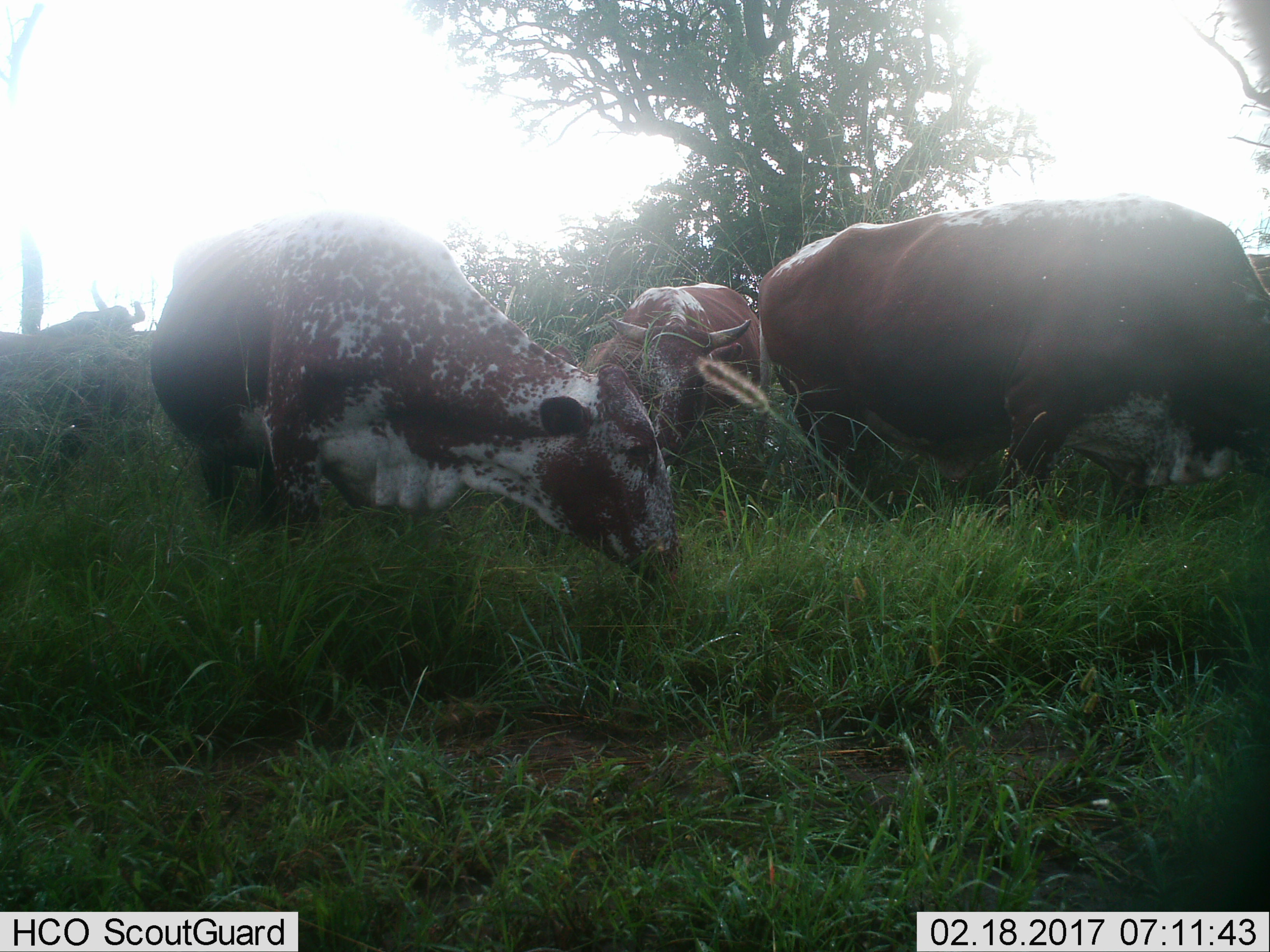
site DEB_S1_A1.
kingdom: Animalia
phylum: Chordata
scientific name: Vertebrata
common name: domestic animal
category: domesticanimal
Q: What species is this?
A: Domesticanimal (domestic animal) (Vertebrata).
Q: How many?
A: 5.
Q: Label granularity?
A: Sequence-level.